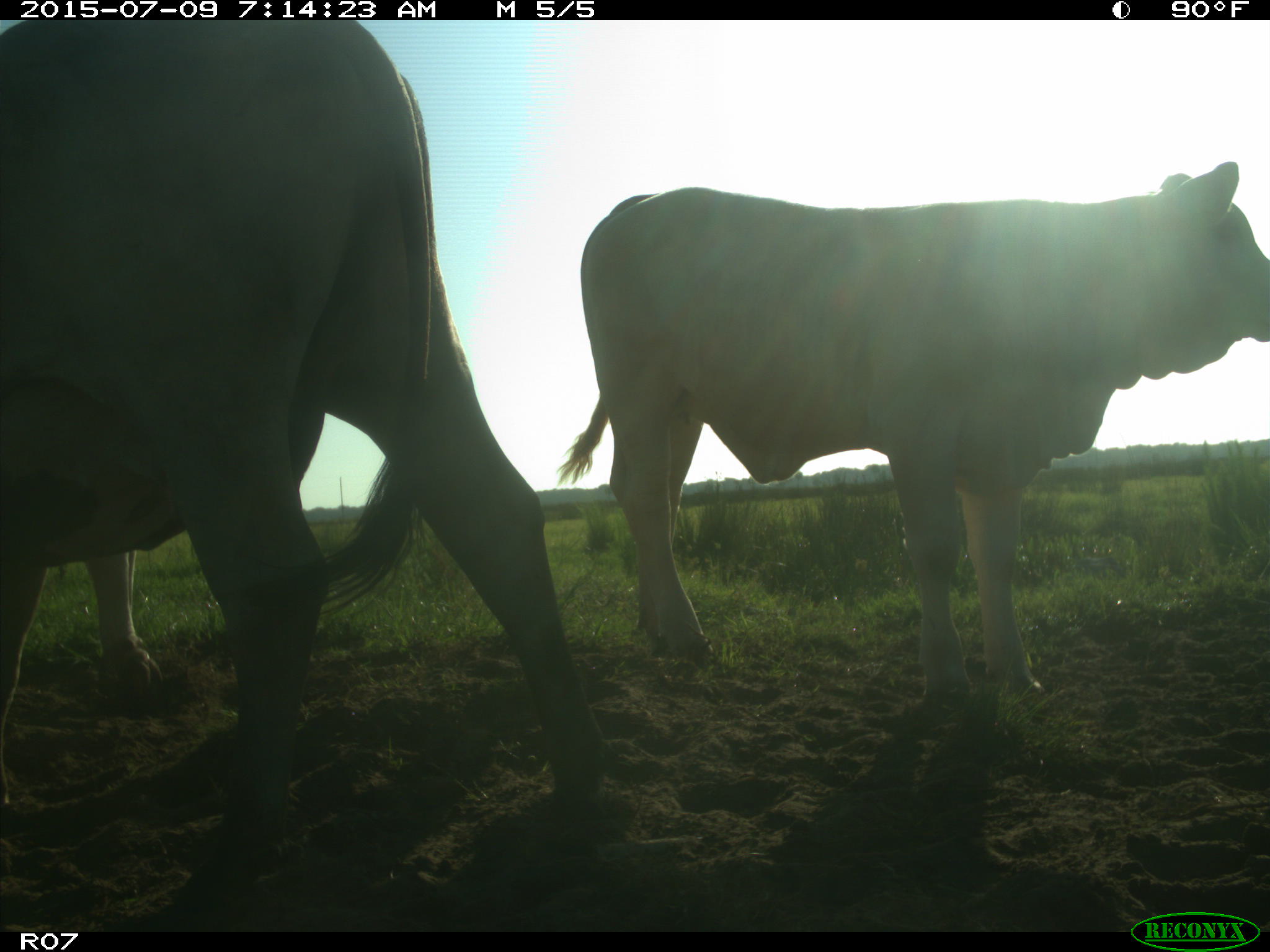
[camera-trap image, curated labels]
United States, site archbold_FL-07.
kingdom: Animalia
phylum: Chordata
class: Mammalia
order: Artiodactyla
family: Bovidae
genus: Bos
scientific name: Bos taurus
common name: domestic cow